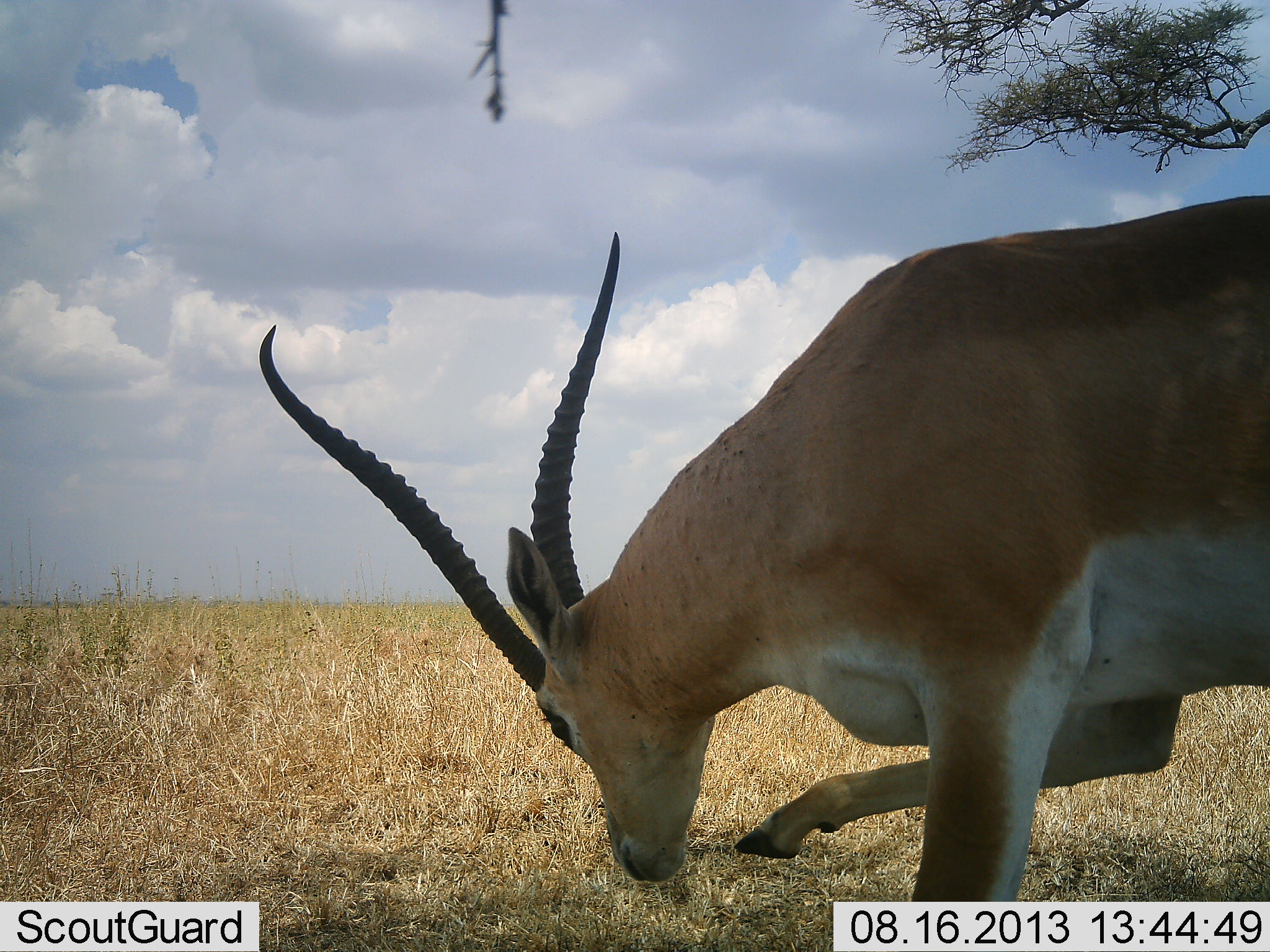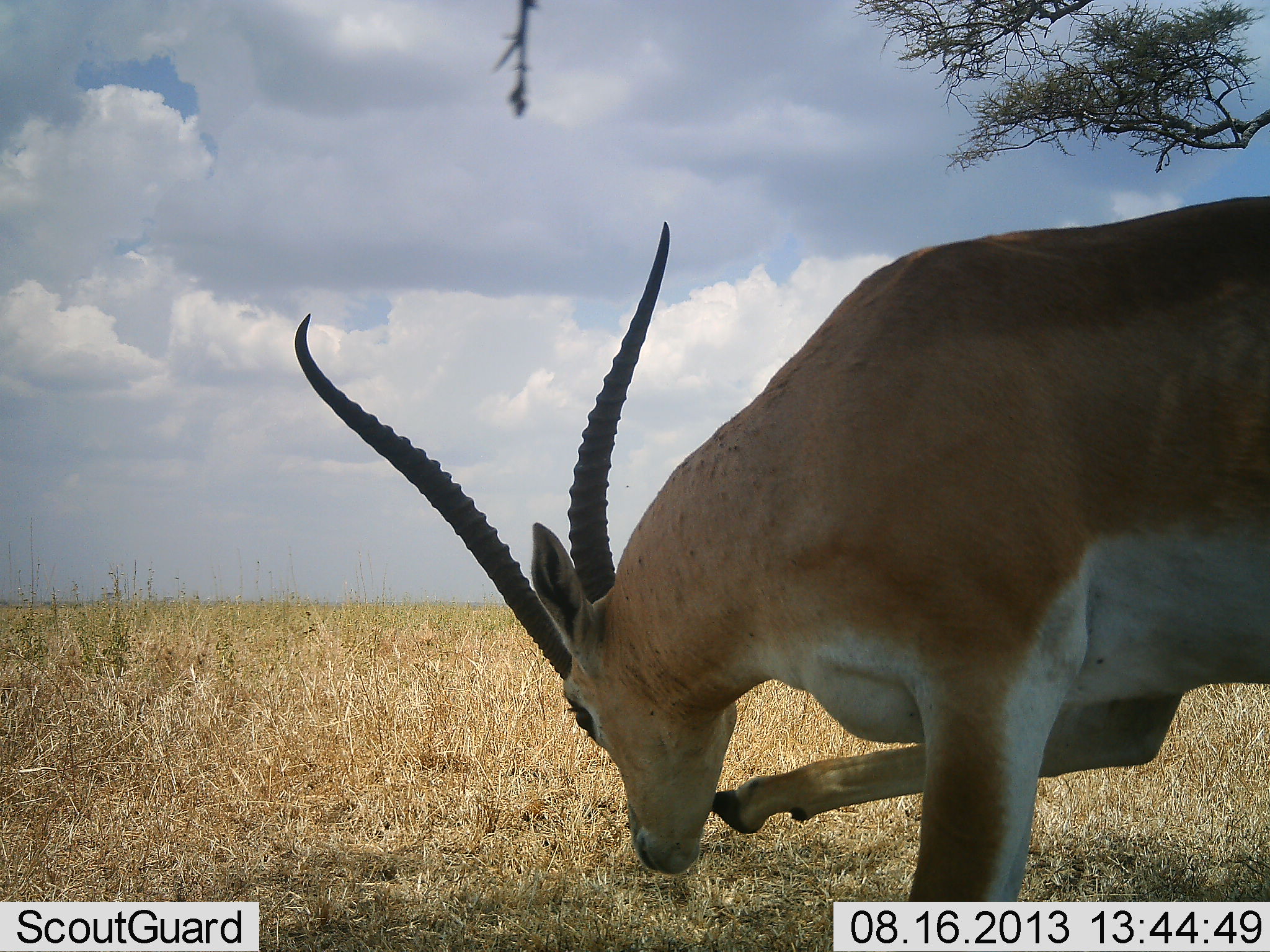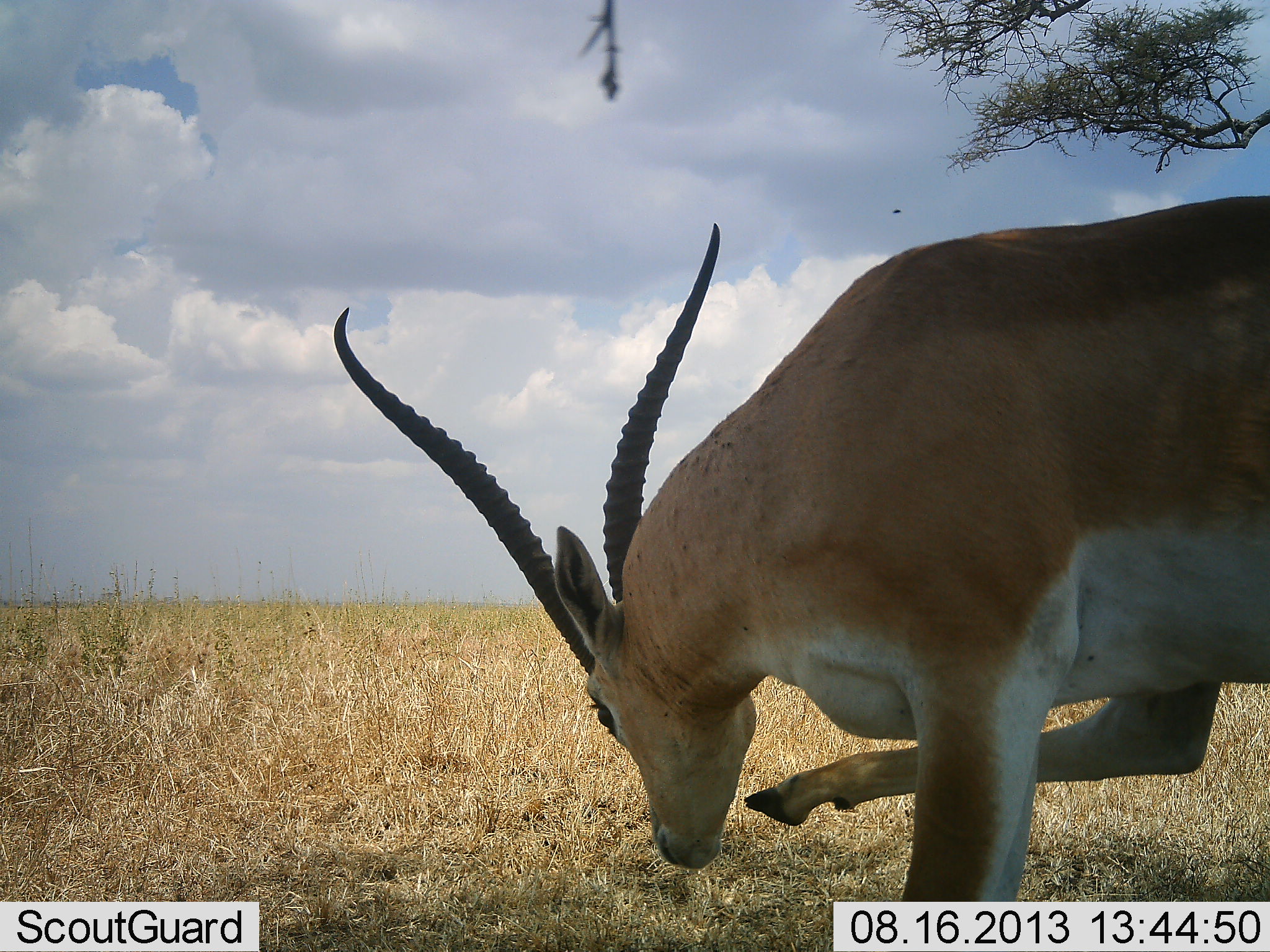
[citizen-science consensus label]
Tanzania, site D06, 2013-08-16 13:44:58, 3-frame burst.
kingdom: Animalia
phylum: Chordata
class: Mammalia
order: Artiodactyla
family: Bovidae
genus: Nanger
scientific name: Nanger granti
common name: grant's gazelle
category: gazellegrants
Gazellegrants (grant's gazelle) (Nanger granti), count 1. Behavior (volunteer vote fractions): standing 76%, resting 0%, moving 14%, interacting 10%. Young present (vote fraction): 0%. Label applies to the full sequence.